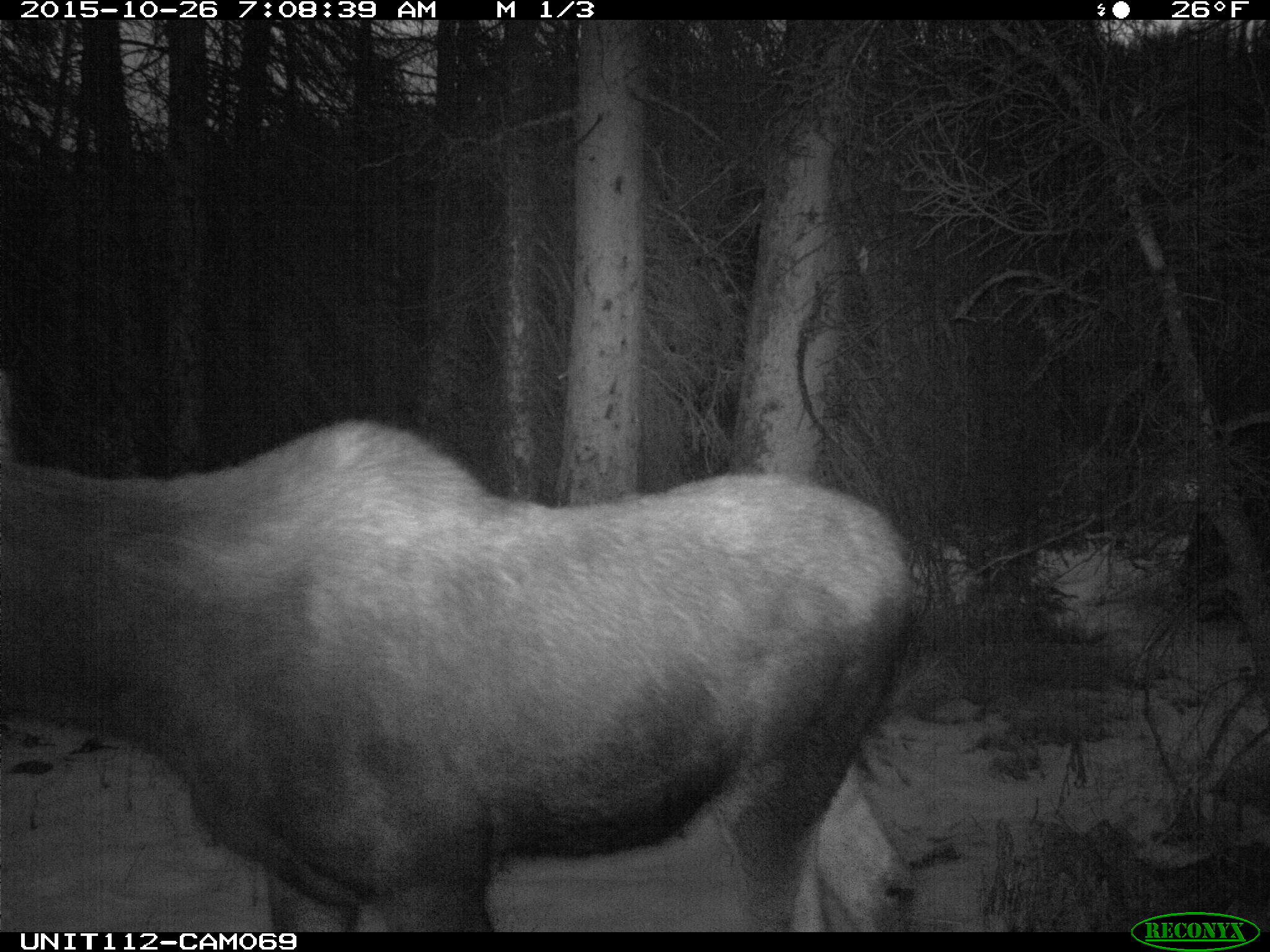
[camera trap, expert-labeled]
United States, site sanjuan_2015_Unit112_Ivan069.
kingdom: Animalia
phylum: Chordata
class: Mammalia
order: Artiodactyla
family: Cervidae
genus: Alces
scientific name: Alces alces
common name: moose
Alces alces (moose).